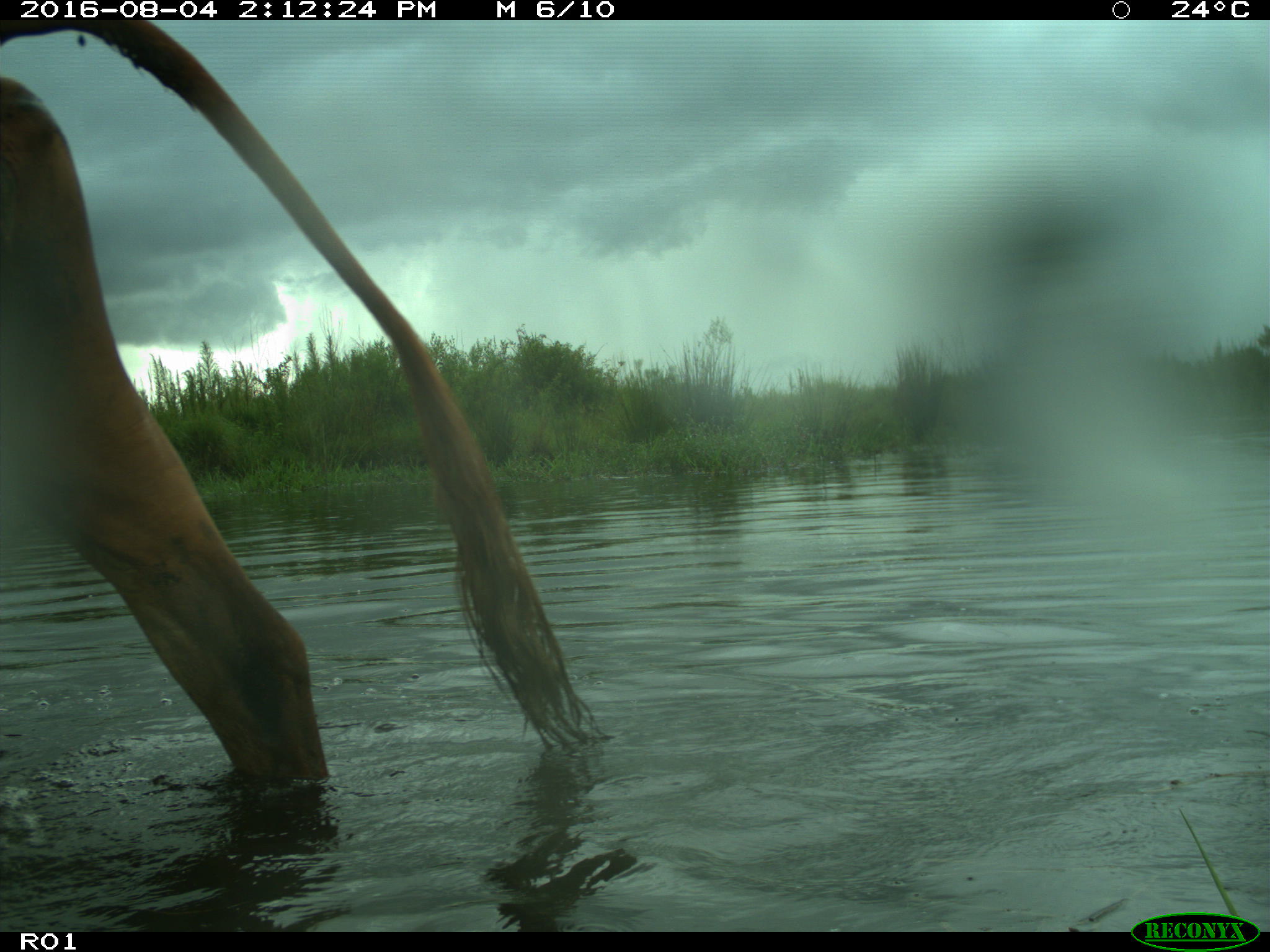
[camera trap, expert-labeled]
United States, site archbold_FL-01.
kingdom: Animalia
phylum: Chordata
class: Mammalia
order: Artiodactyla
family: Bovidae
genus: Bos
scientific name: Bos taurus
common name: domestic cow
Bos taurus (domestic cow).